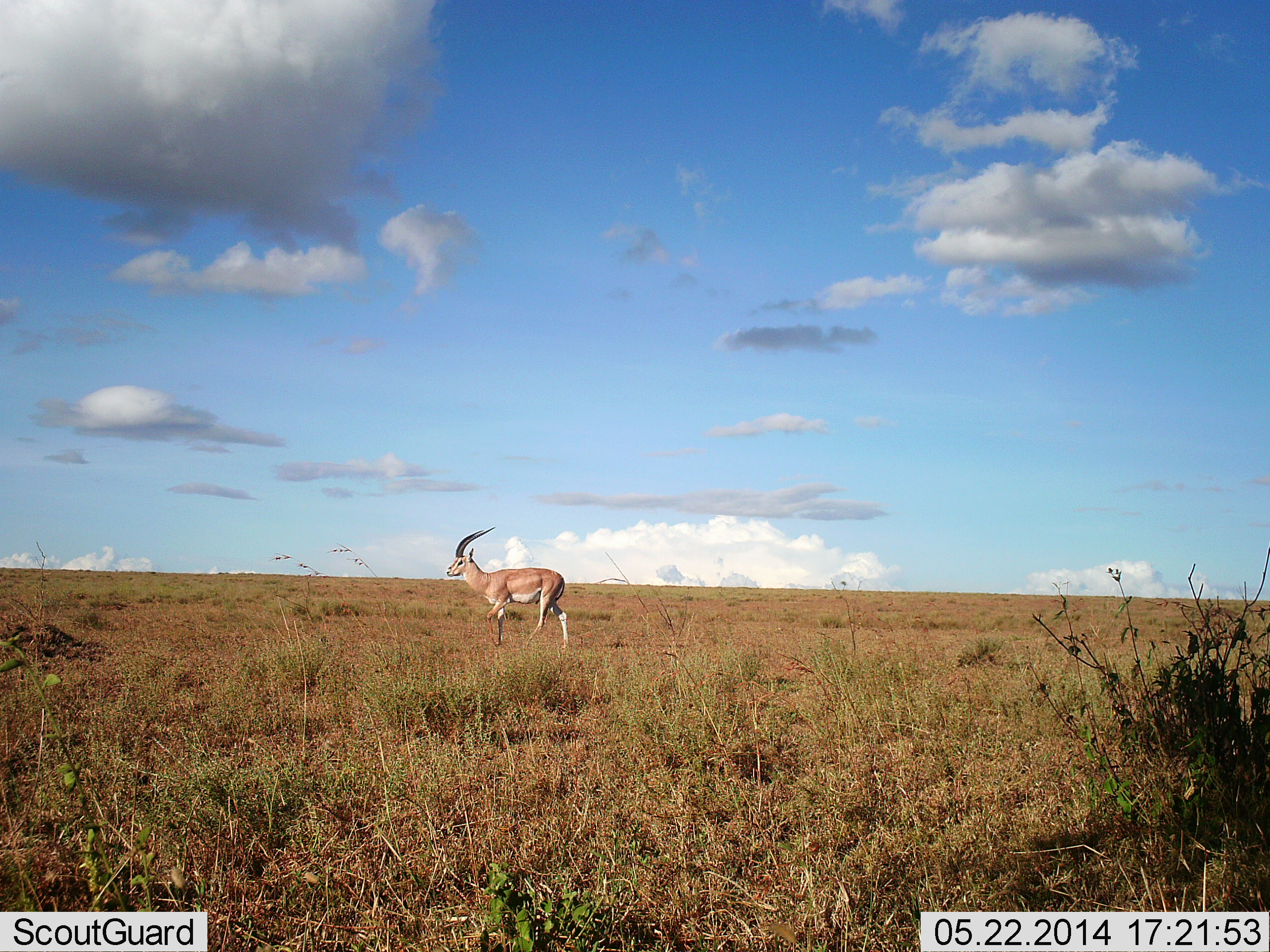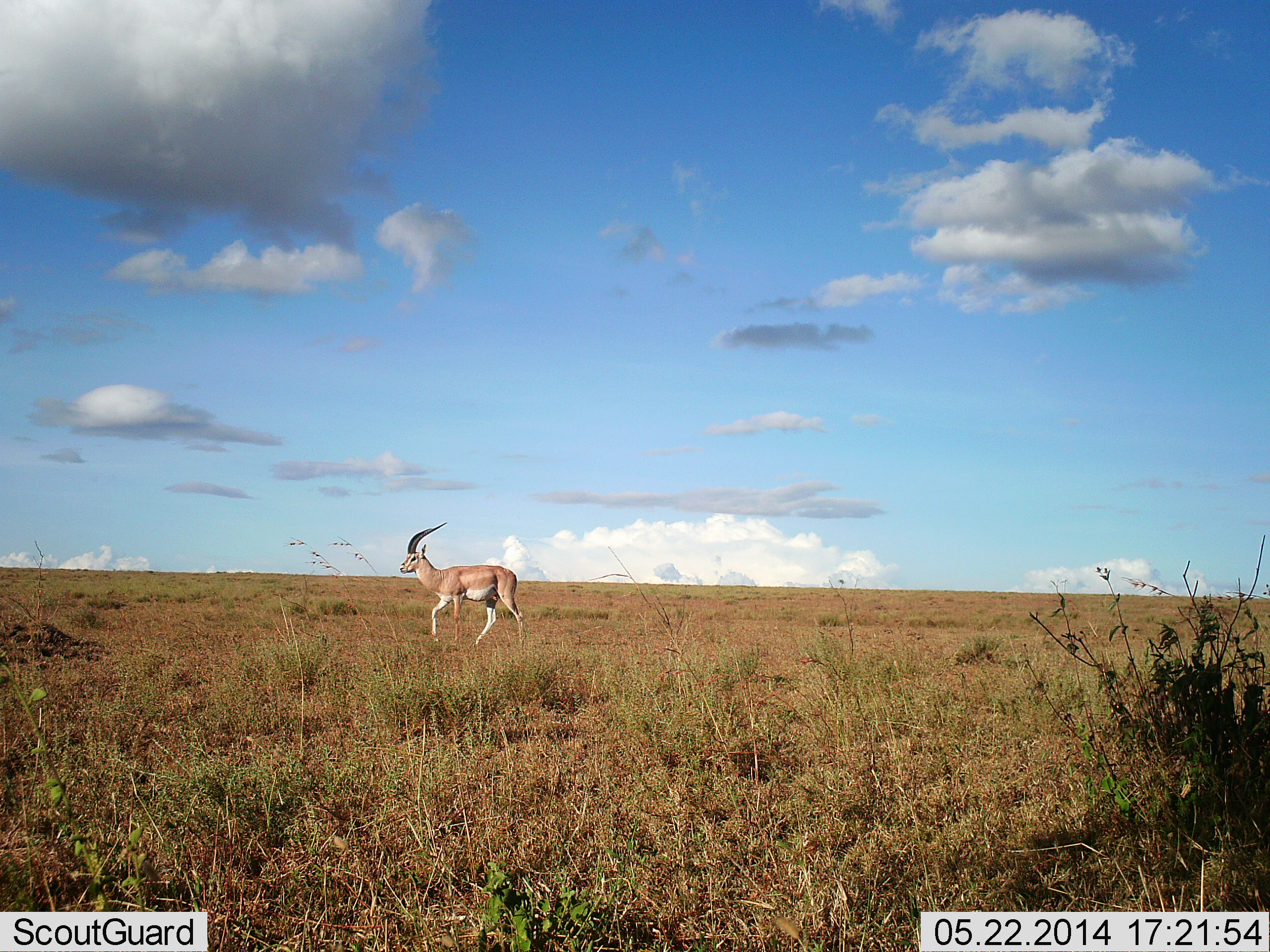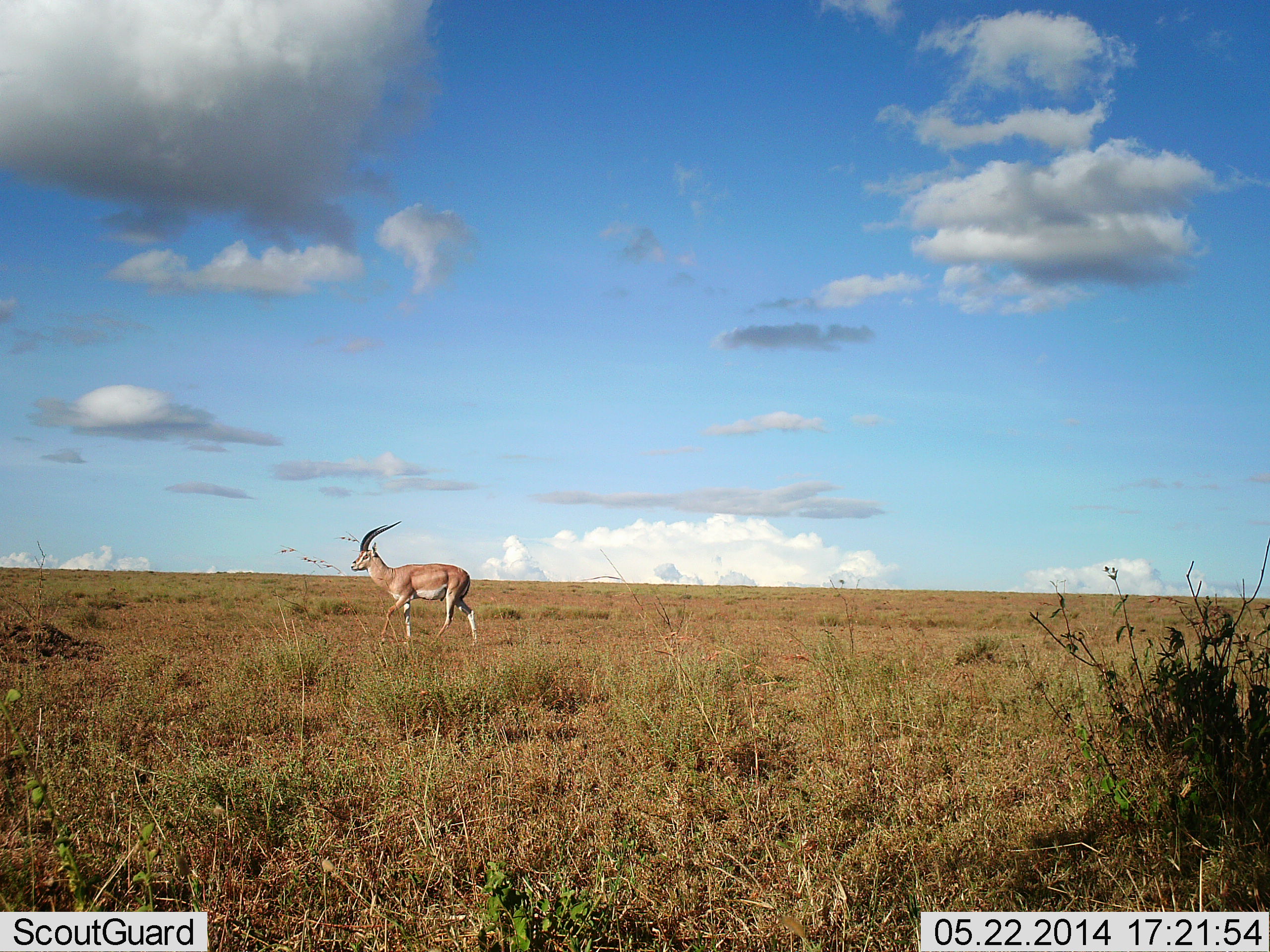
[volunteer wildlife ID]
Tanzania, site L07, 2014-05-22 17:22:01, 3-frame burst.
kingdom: Animalia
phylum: Chordata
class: Mammalia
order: Artiodactyla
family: Bovidae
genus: Nanger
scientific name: Nanger granti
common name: grant's gazelle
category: gazellegrants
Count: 1.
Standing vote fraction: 10%.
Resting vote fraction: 0%.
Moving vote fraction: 90%.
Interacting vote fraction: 0%.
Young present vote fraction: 0%.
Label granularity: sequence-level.